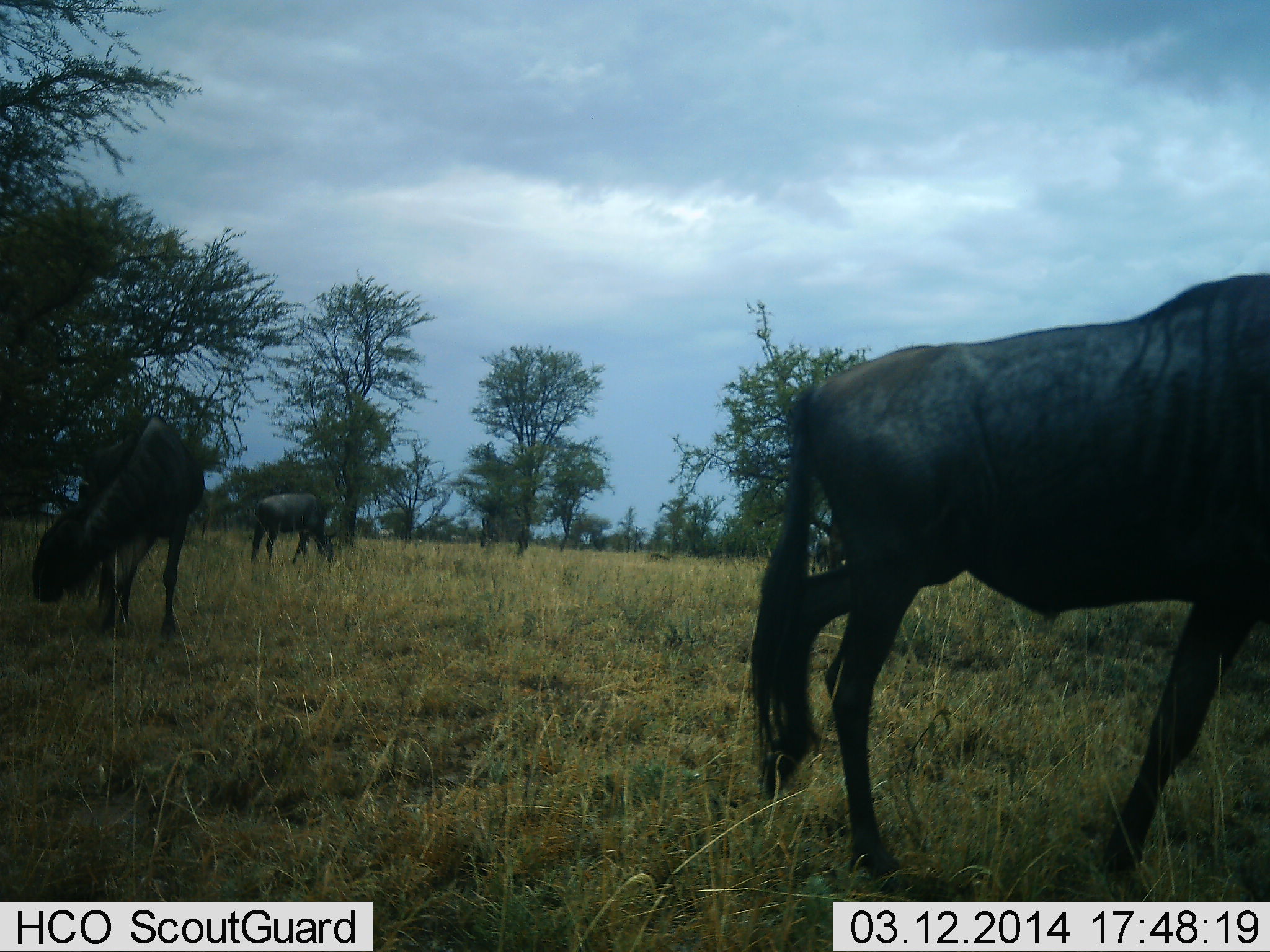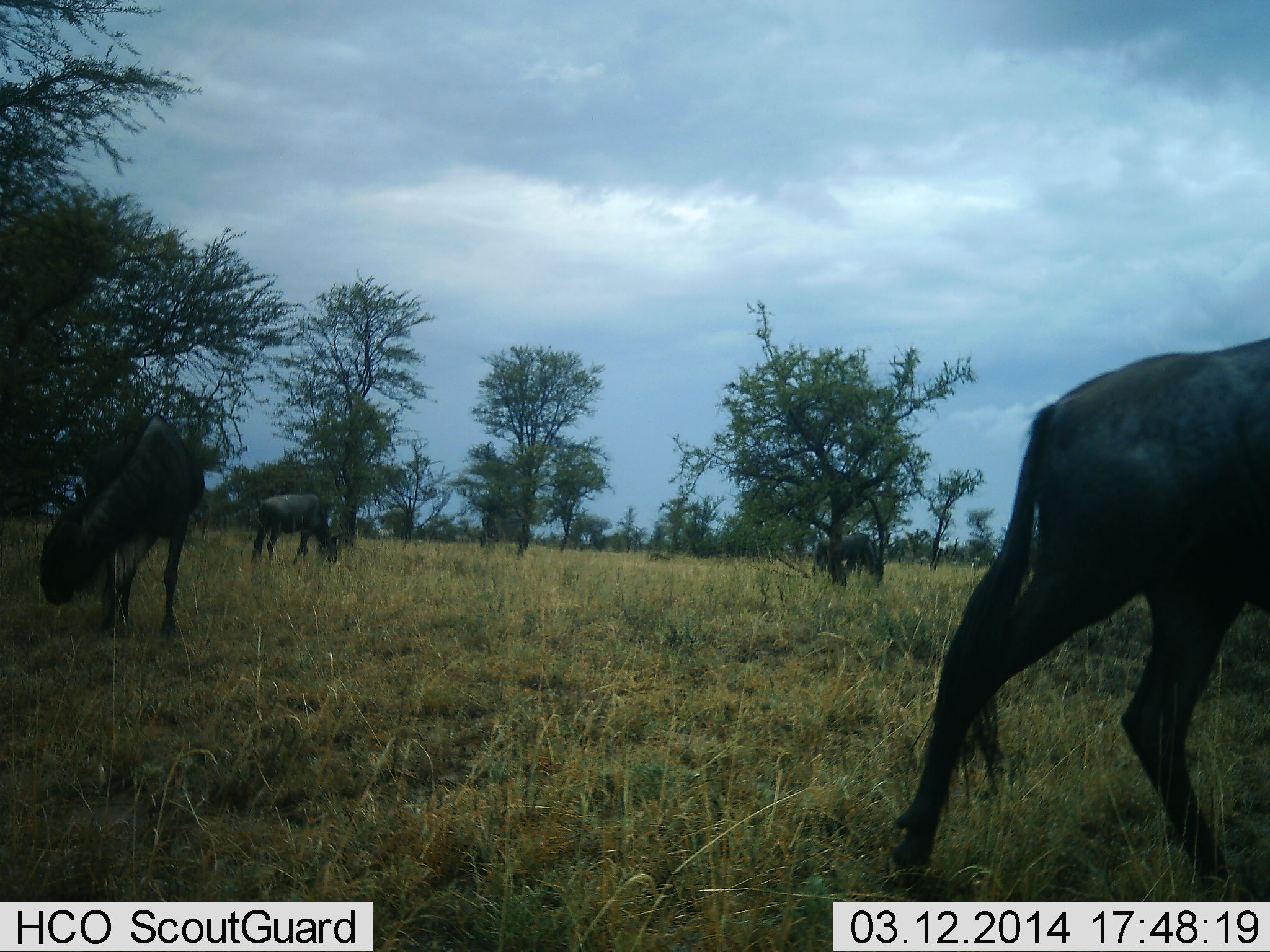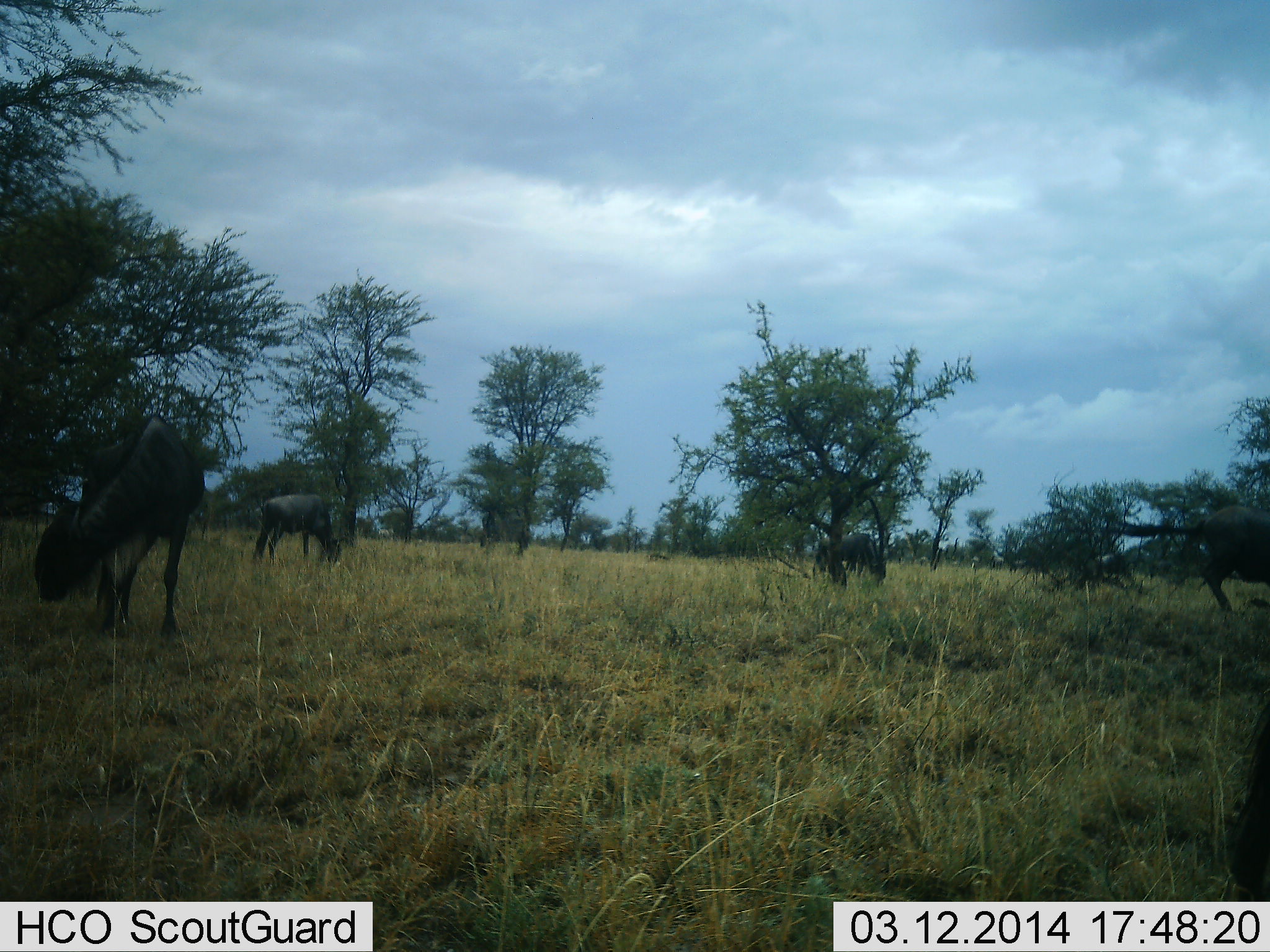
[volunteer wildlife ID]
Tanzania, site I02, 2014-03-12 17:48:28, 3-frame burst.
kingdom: Animalia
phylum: Chordata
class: Mammalia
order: Artiodactyla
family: Bovidae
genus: Connochaetes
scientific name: Connochaetes taurinus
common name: blue wildebeest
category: wildebeest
Wildebeest (blue wildebeest) (Connochaetes taurinus), count 4. Behavior (volunteer vote fractions): standing 36%, resting 0%, moving 66%, interacting 0%. Young present (vote fraction): 0%. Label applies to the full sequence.